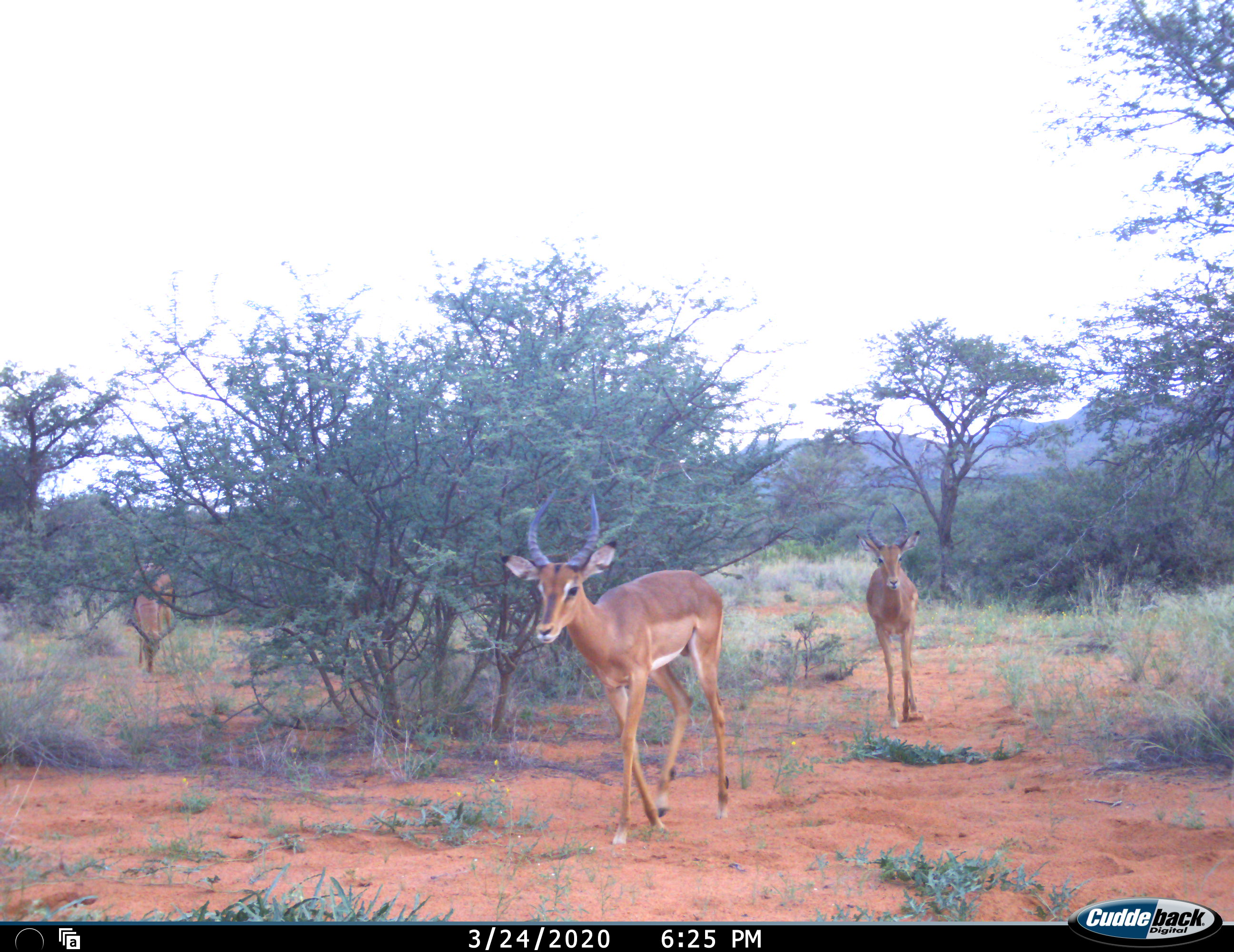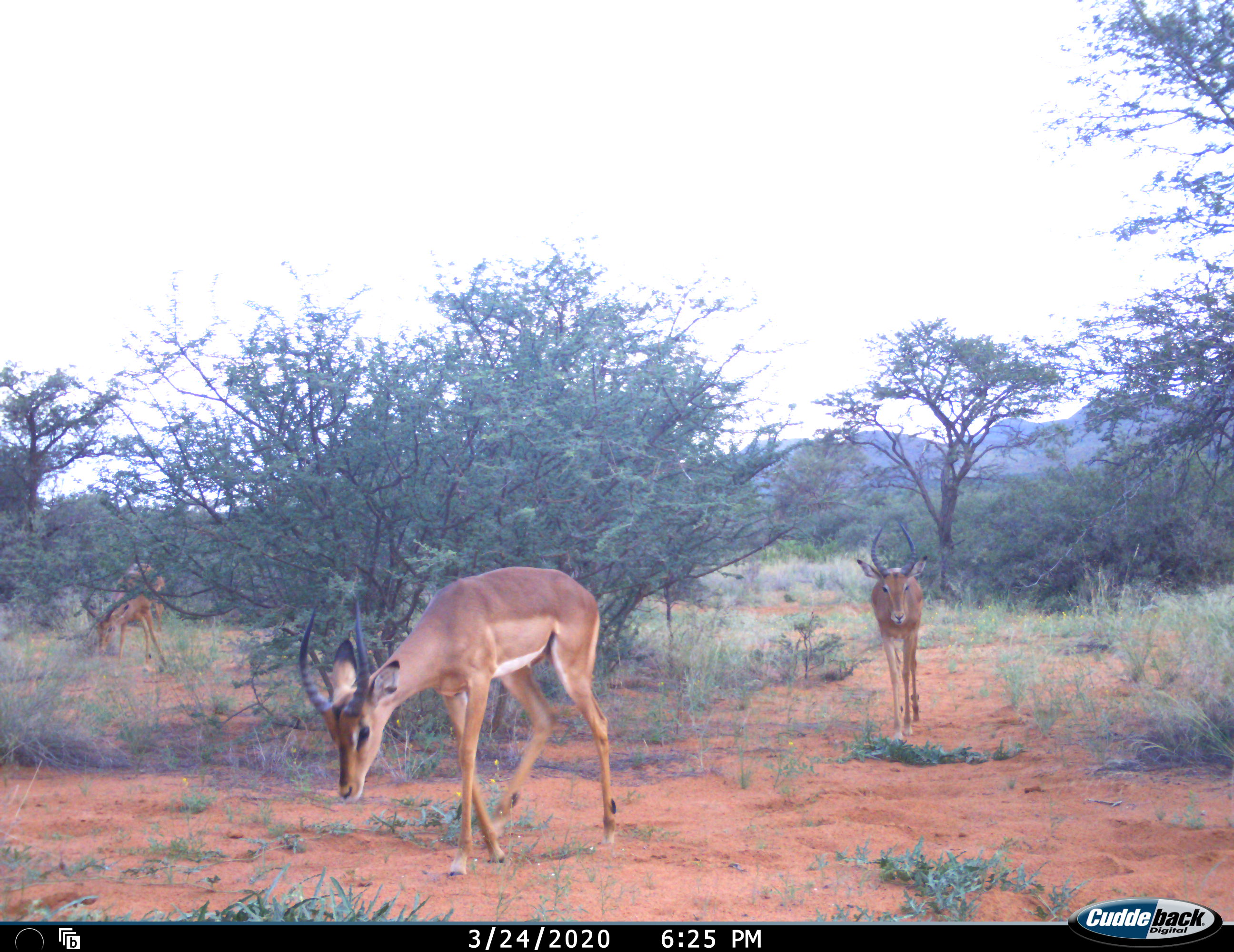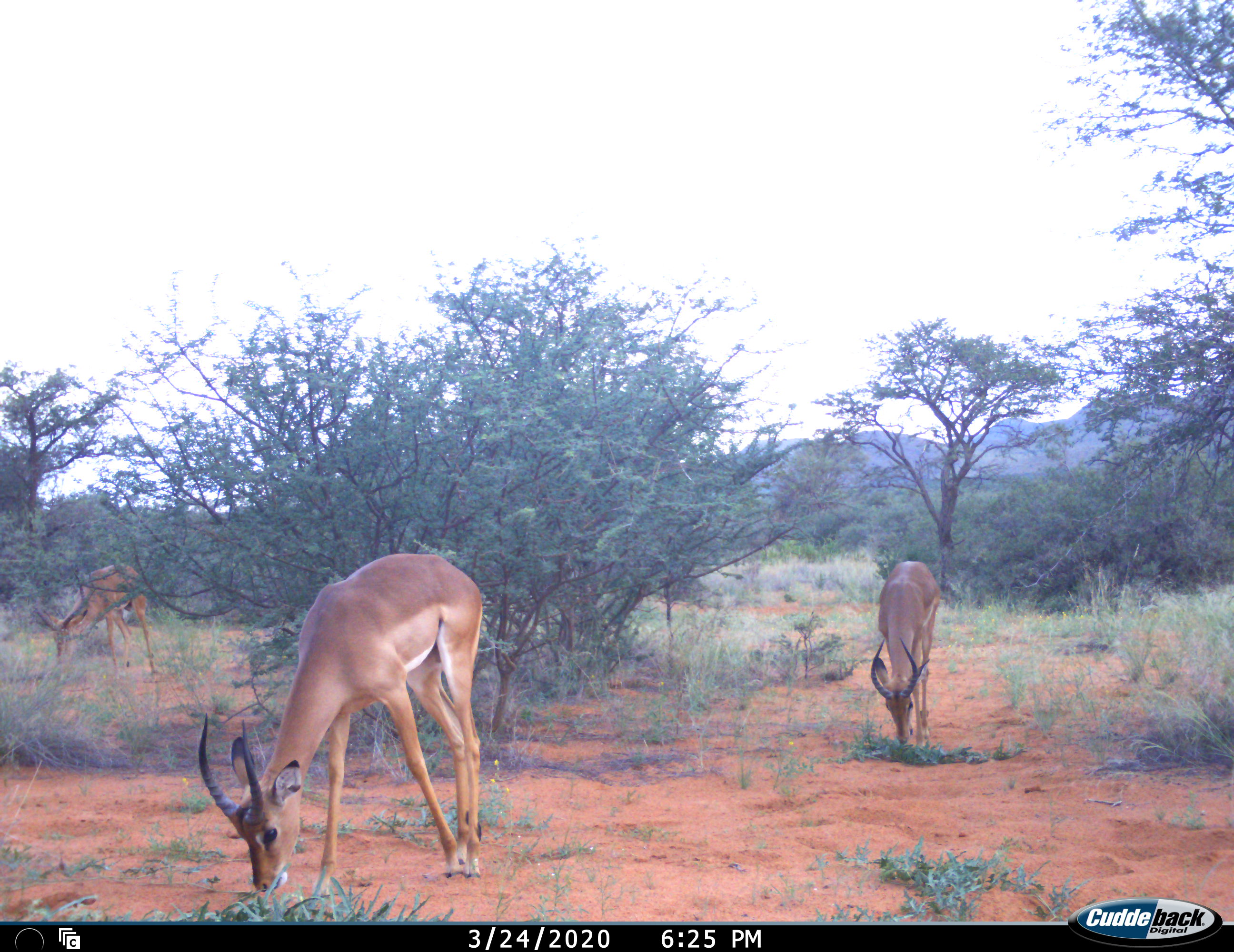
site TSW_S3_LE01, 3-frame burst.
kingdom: Animalia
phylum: Chordata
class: Mammalia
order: Artiodactyla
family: Bovidae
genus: Aepyceros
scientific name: Aepyceros melampus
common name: impala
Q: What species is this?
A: Impala (Aepyceros melampus).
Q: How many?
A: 3.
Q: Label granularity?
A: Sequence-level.